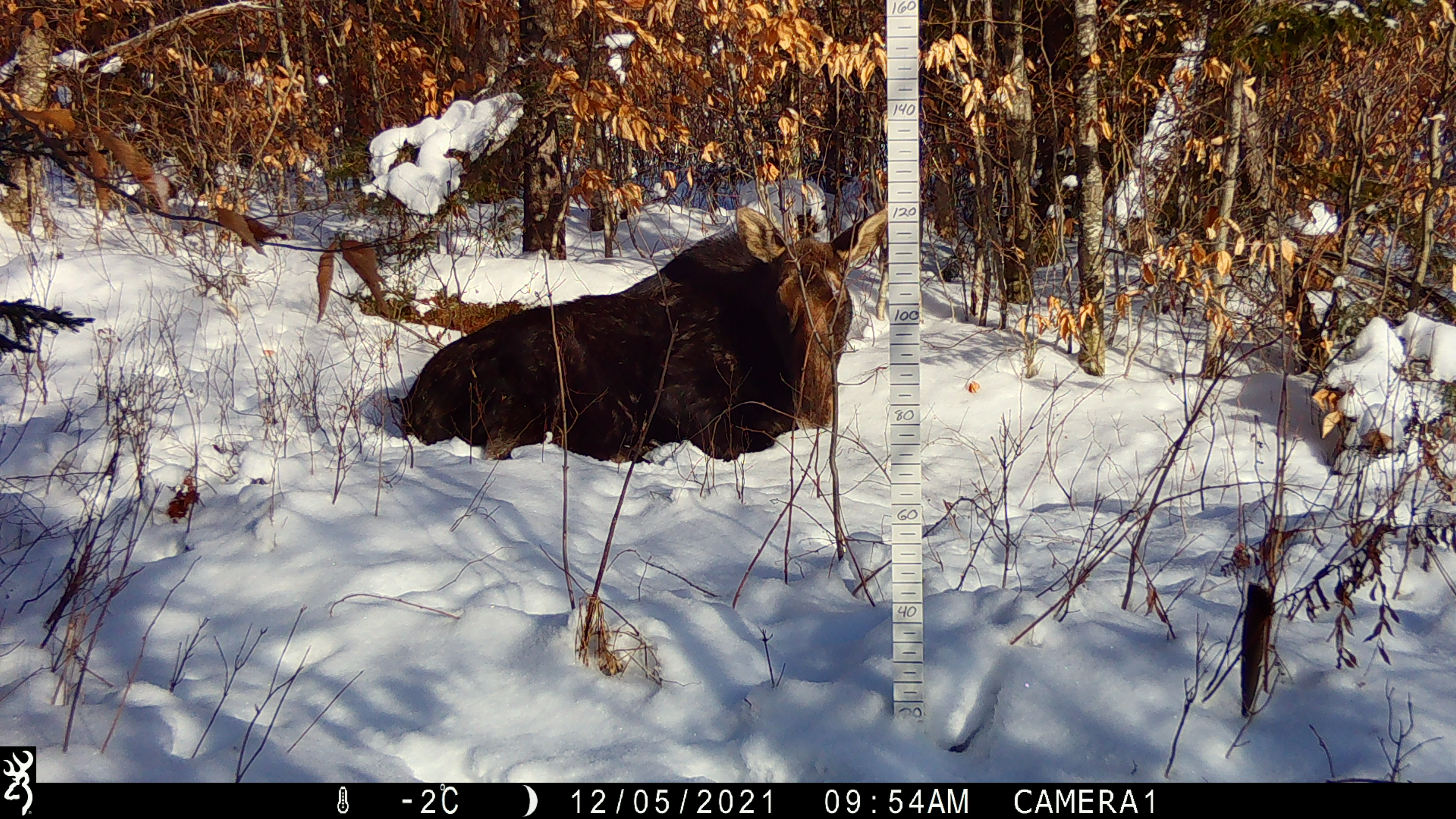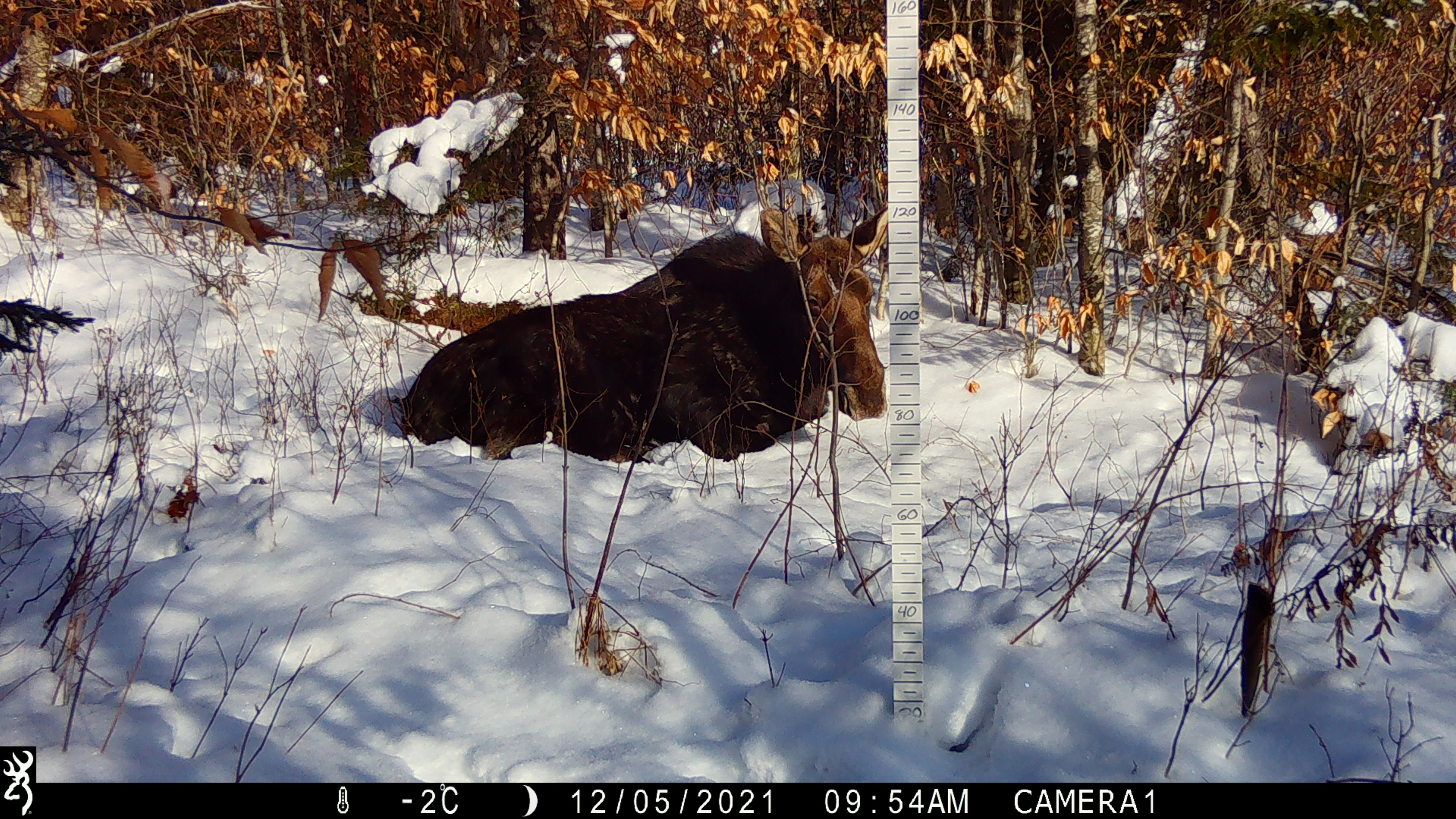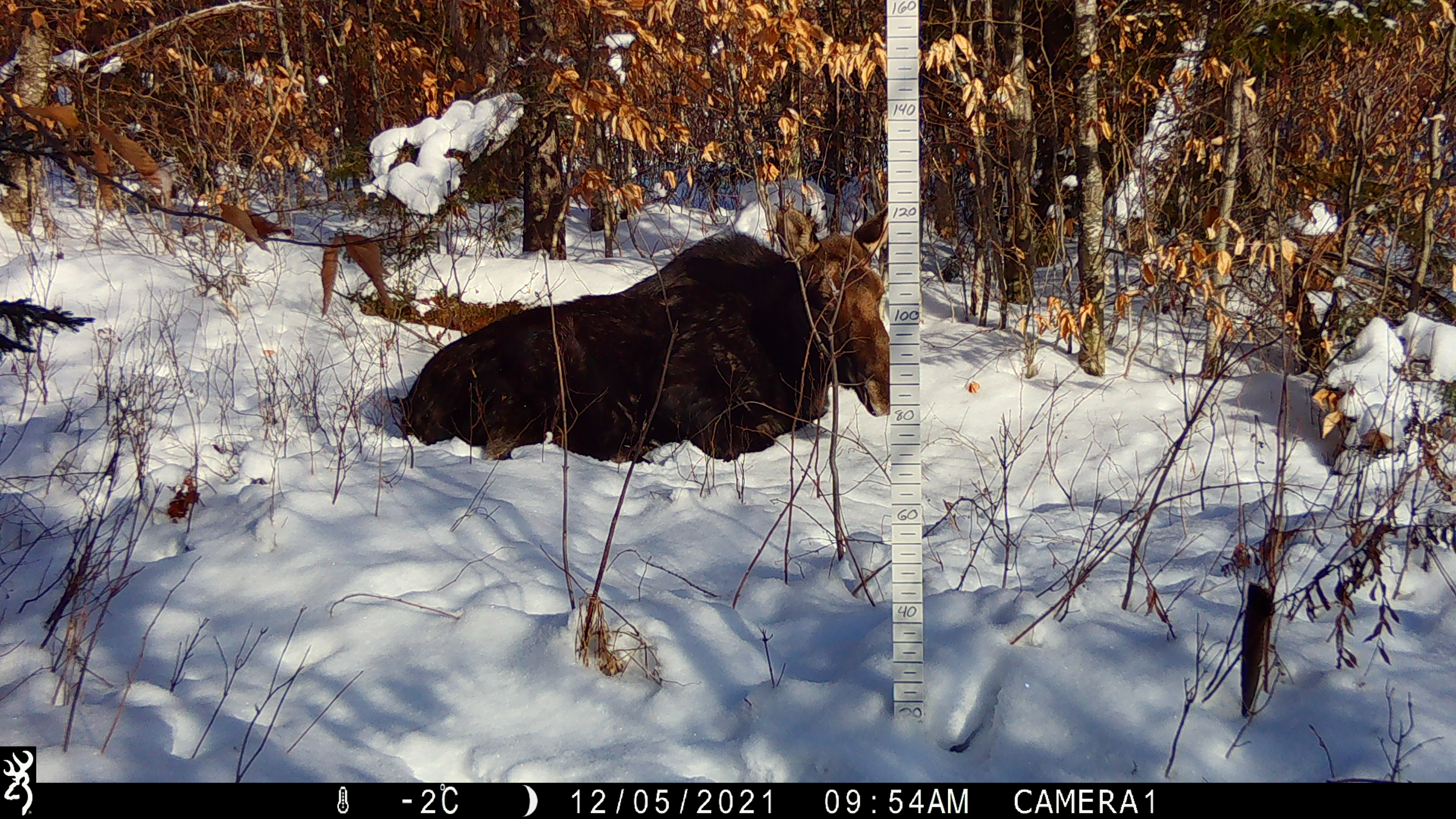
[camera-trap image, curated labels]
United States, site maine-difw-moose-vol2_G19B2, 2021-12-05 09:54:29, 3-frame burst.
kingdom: Animalia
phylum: Chordata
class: Mammalia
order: Artiodactyla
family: Cervidae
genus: Alces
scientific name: Alces alces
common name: moose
Moose (Alces alces).